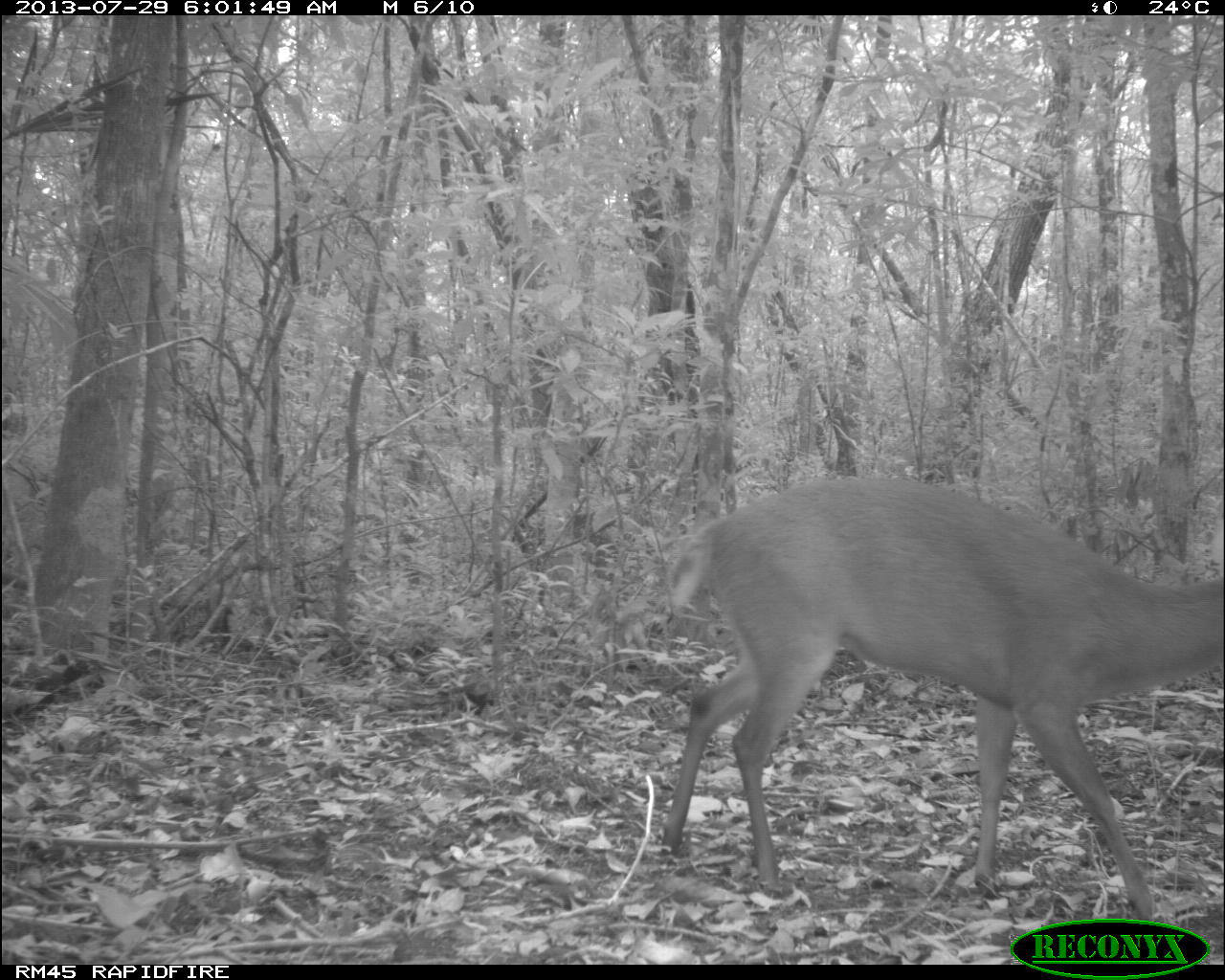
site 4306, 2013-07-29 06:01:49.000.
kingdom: Animalia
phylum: Chordata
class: Mammalia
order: Artiodactyla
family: Cervidae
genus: Mazama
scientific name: Mazama temama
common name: central american red brocket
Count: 1.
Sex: male.